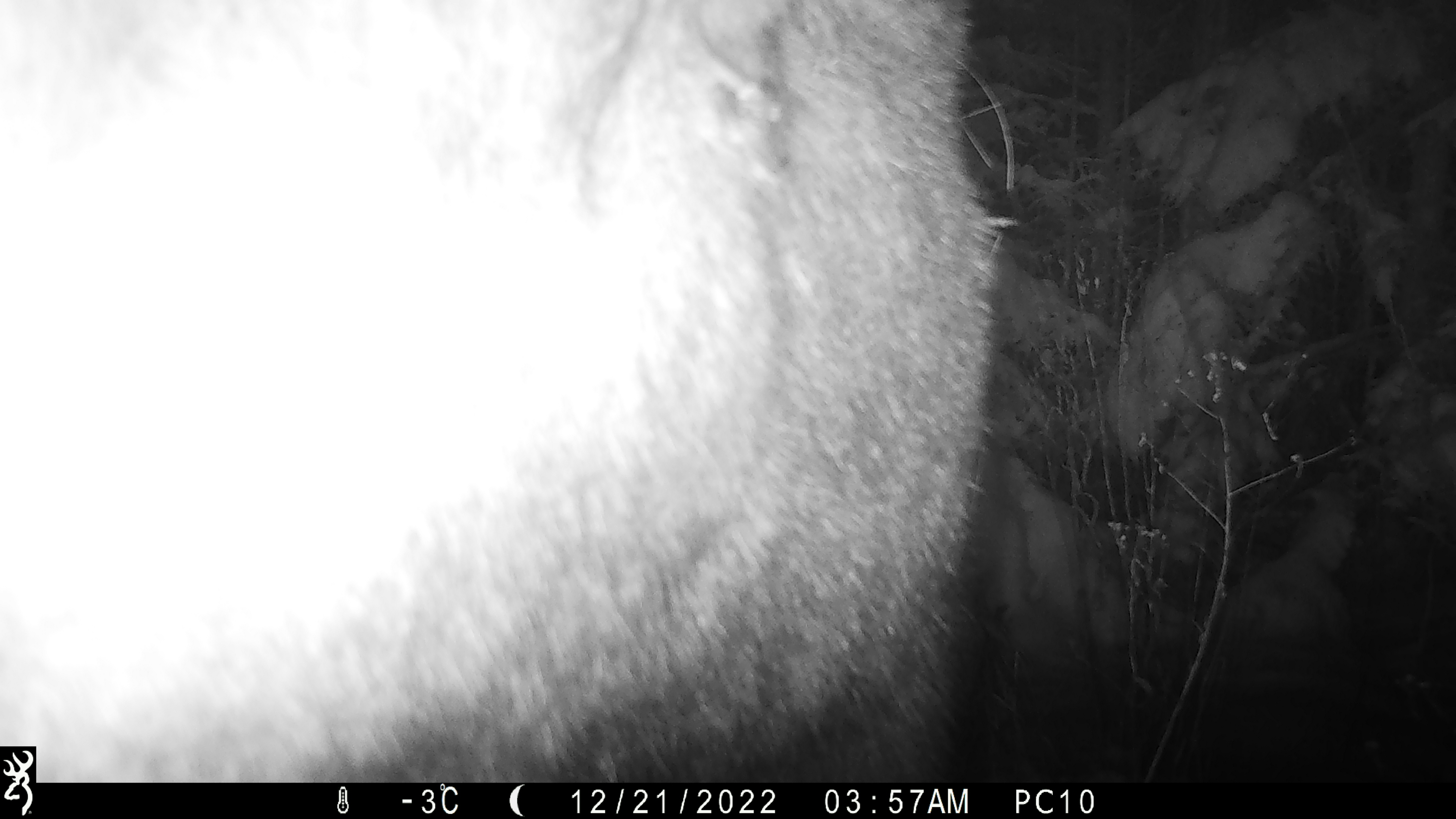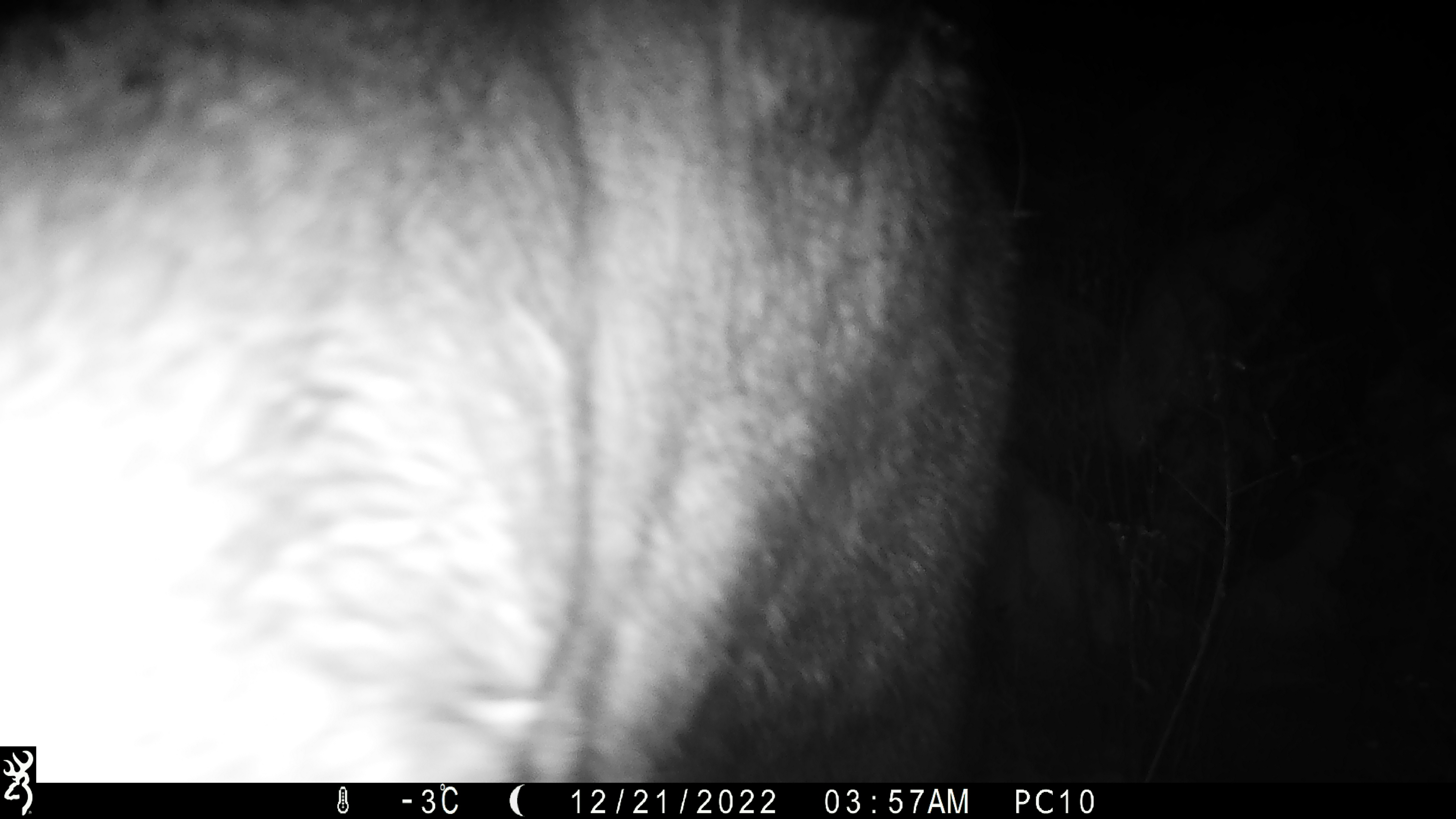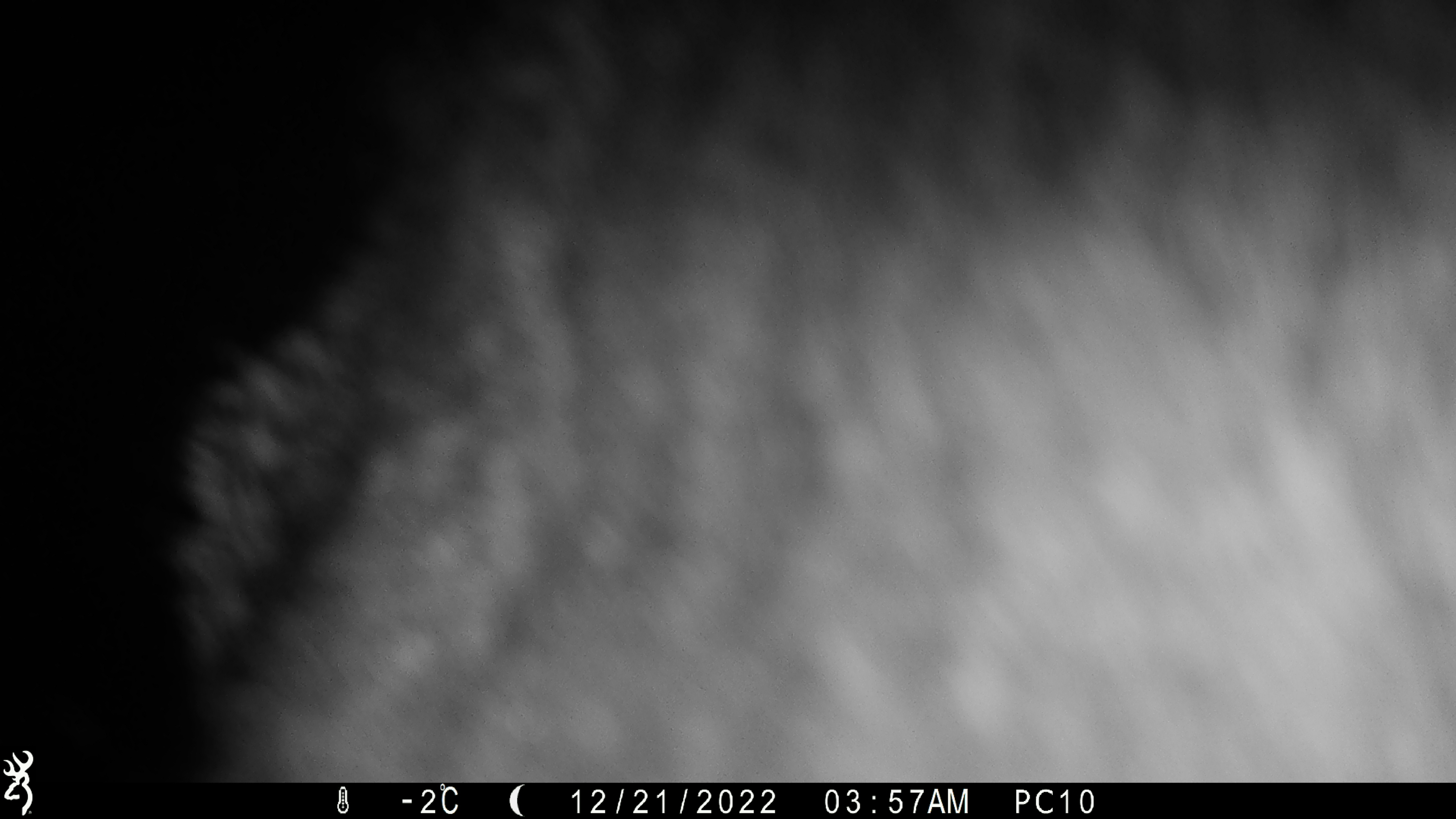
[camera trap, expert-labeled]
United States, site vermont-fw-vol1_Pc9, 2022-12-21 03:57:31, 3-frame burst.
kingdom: Animalia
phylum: Chordata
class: Mammalia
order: Artiodactyla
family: Cervidae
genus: Alces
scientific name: Alces alces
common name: moose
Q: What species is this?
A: Moose (Alces alces).